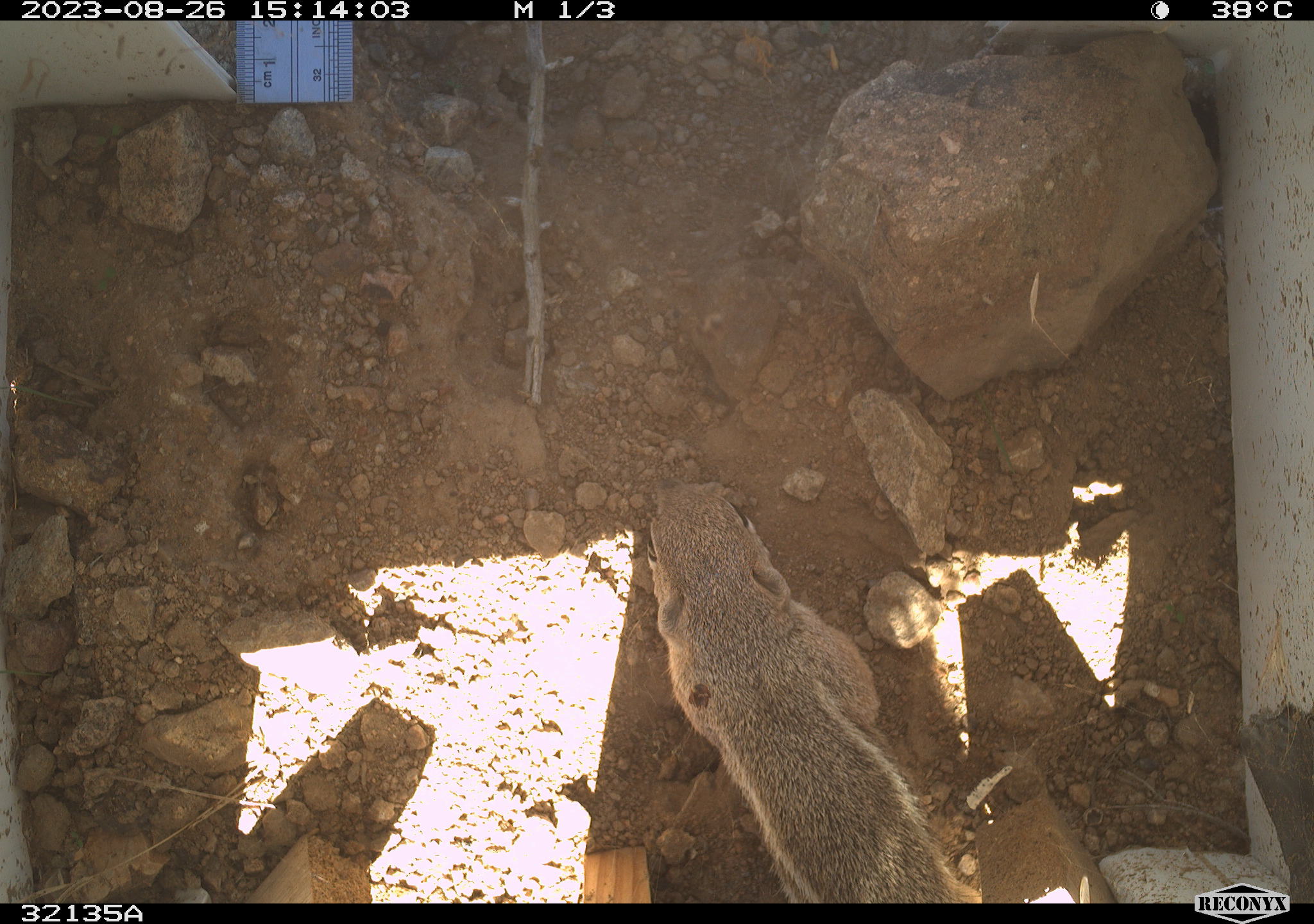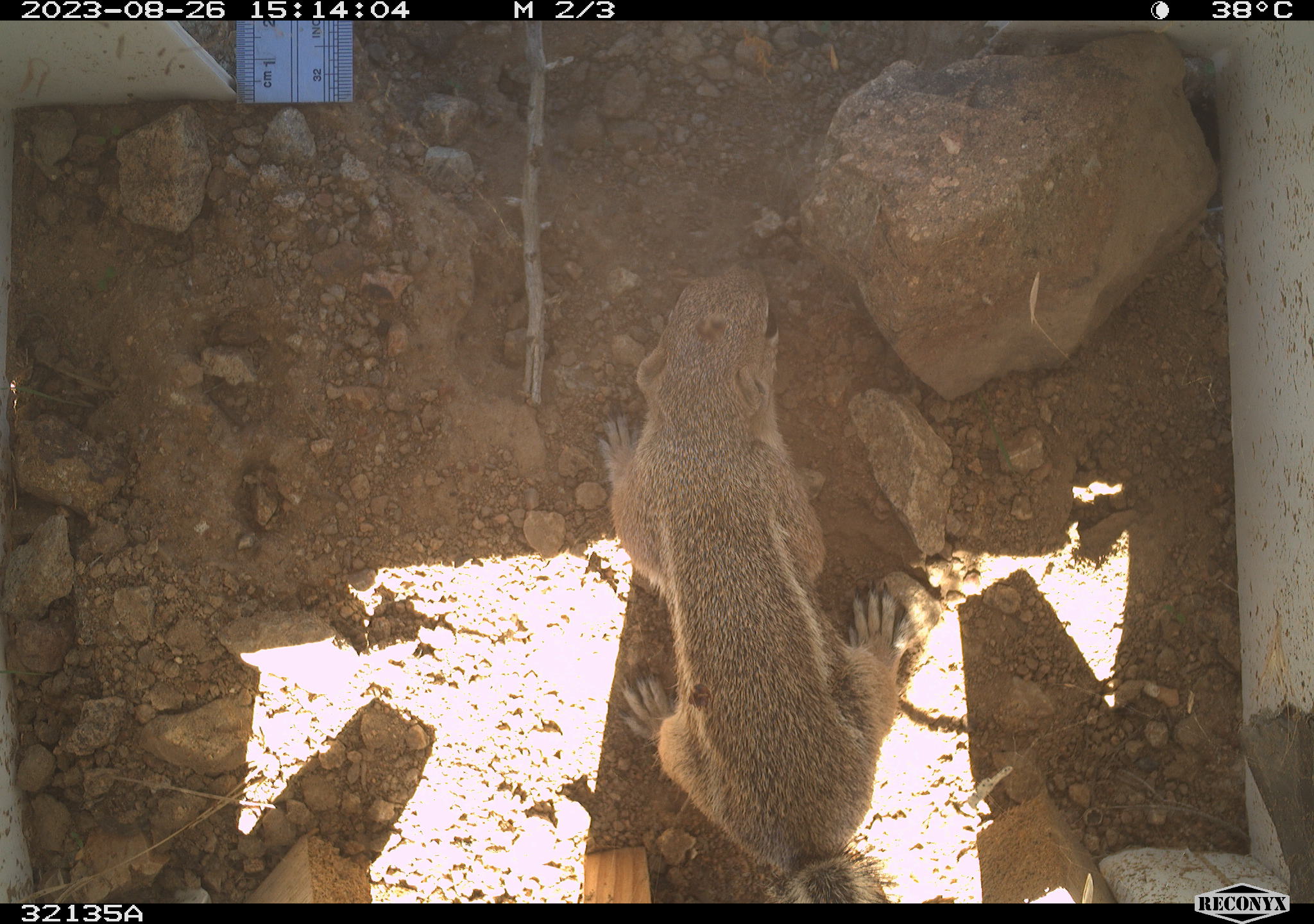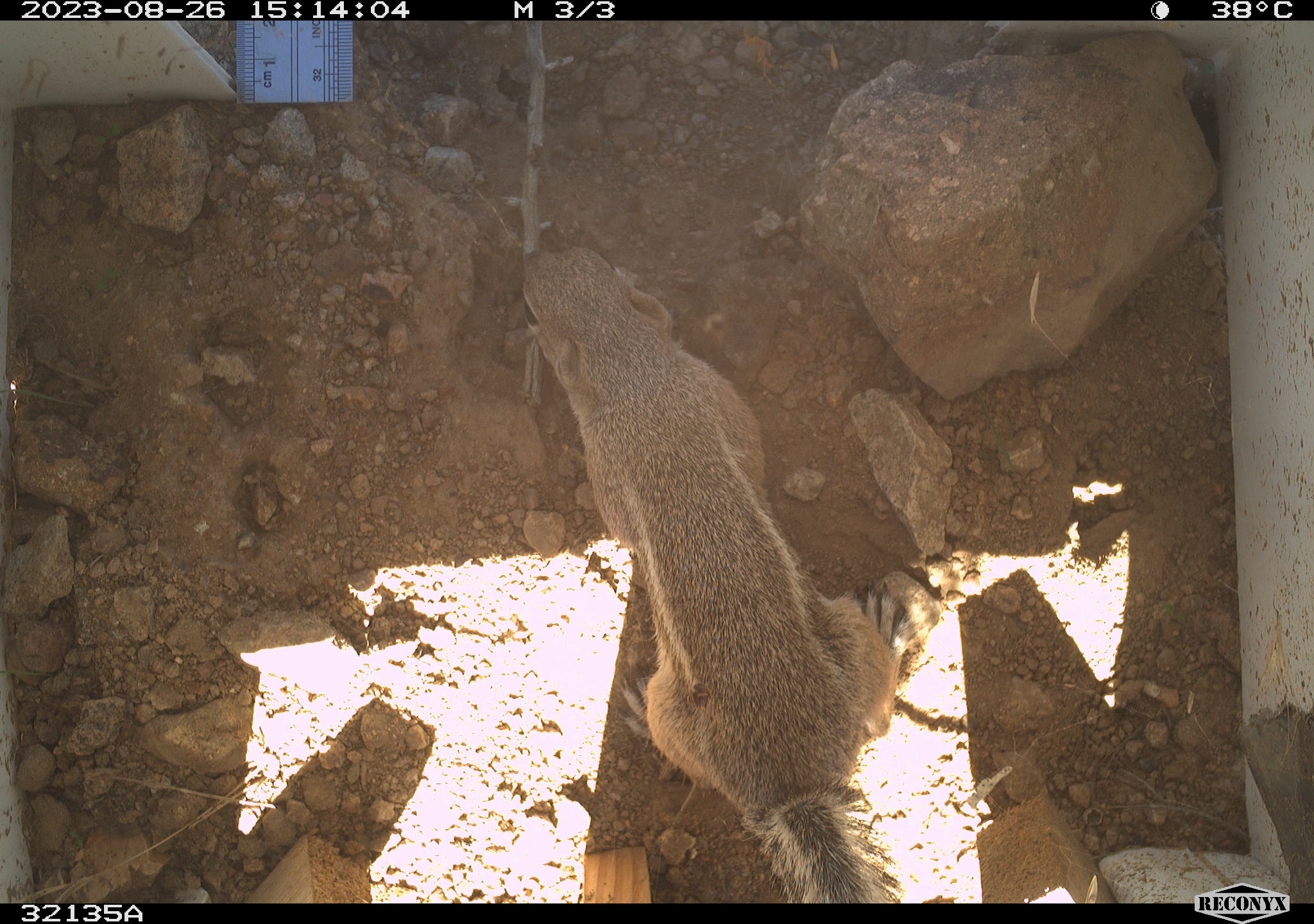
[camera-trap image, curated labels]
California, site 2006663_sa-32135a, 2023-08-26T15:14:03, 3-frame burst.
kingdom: Animalia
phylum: Chordata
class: Mammalia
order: Rodentia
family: Sciuridae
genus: Ammospermophilus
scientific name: Ammospermophilus leucurus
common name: white-tailed antelope squirrel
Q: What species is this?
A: White-tailed antelope squirrel (Ammospermophilus leucurus).